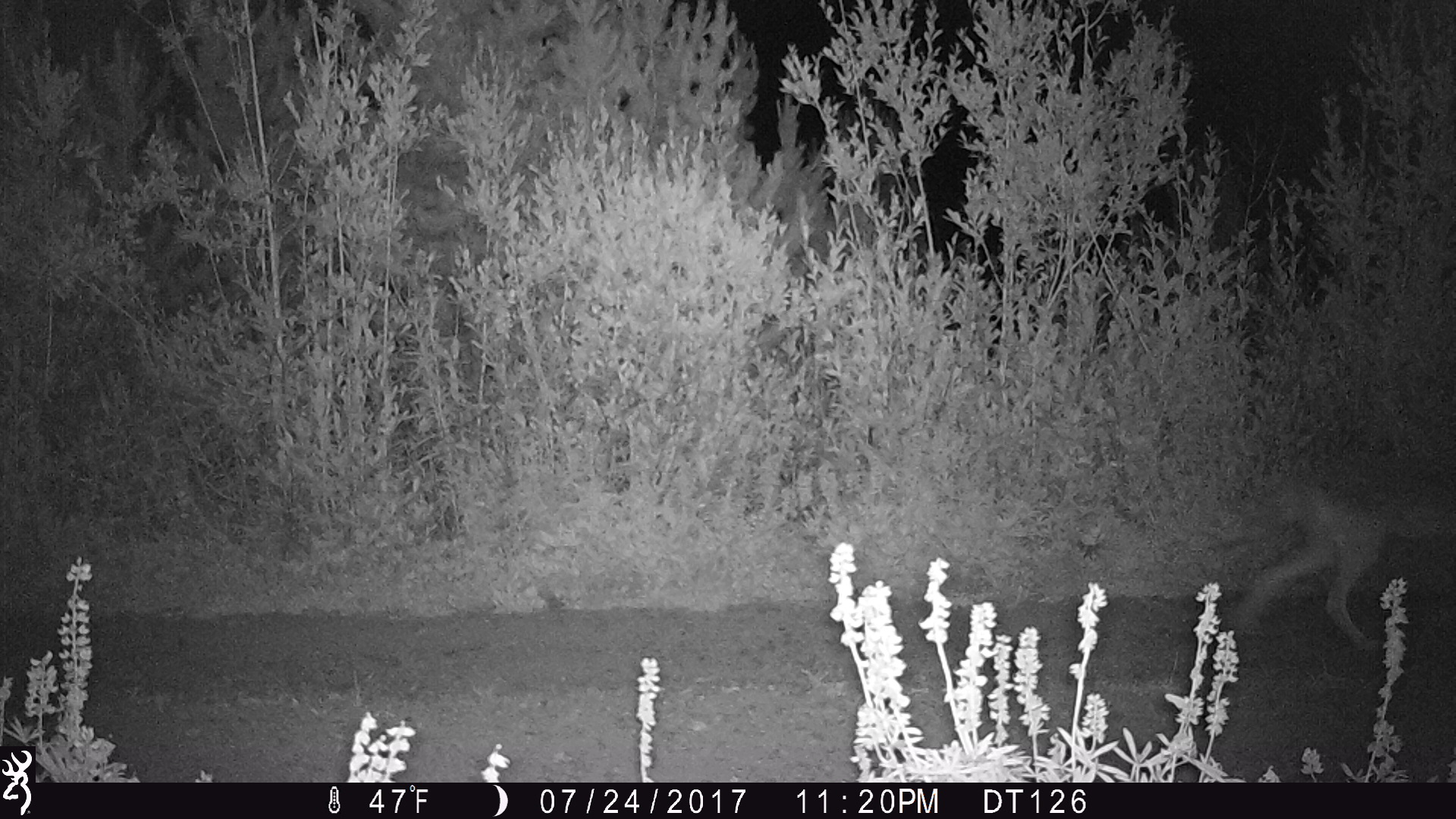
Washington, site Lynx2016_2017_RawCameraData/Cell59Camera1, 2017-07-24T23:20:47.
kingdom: Animalia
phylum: Chordata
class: Mammalia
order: Carnivora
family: Canidae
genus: Canis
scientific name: Canis latrans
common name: coyote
Canis latrans (coyote). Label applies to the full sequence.